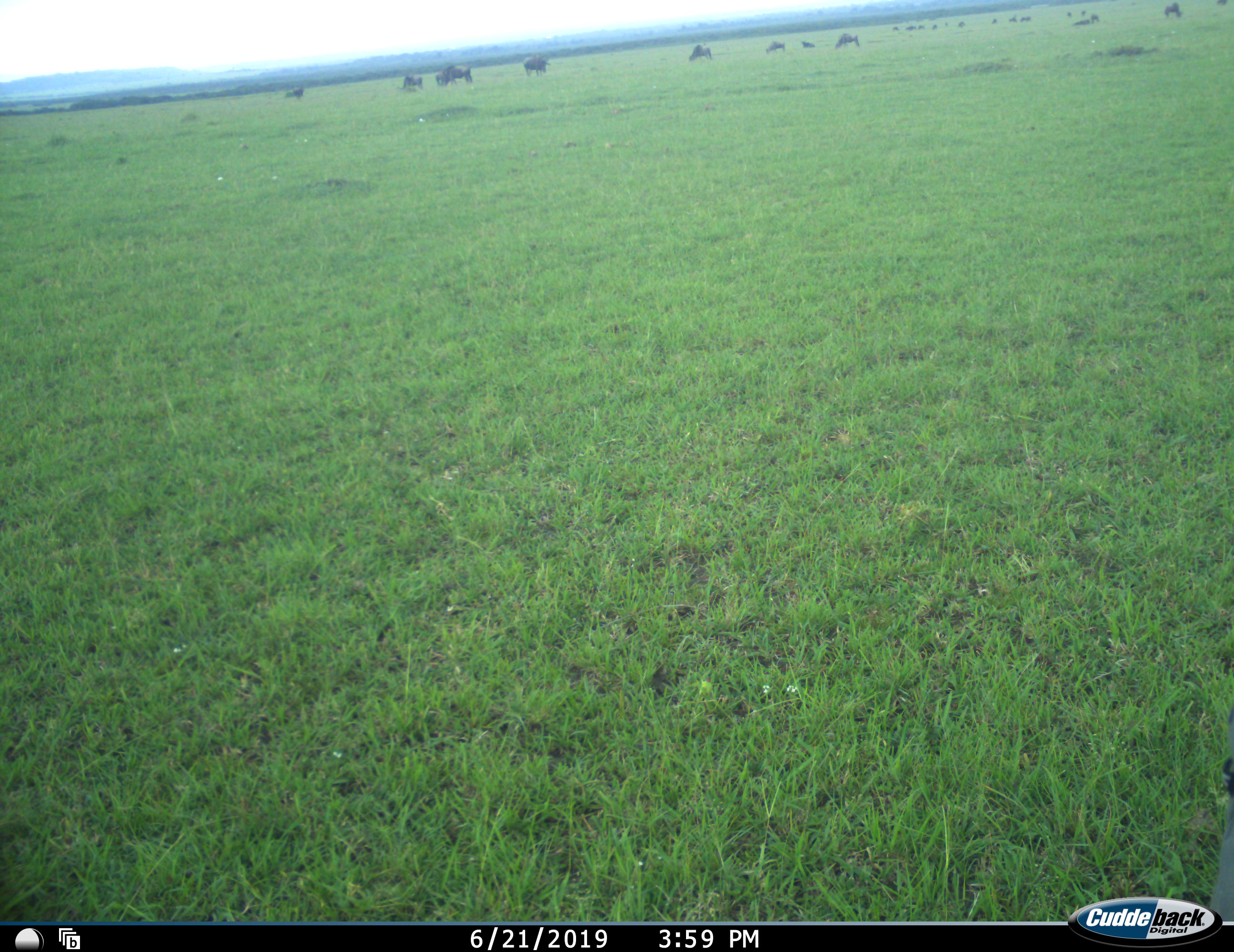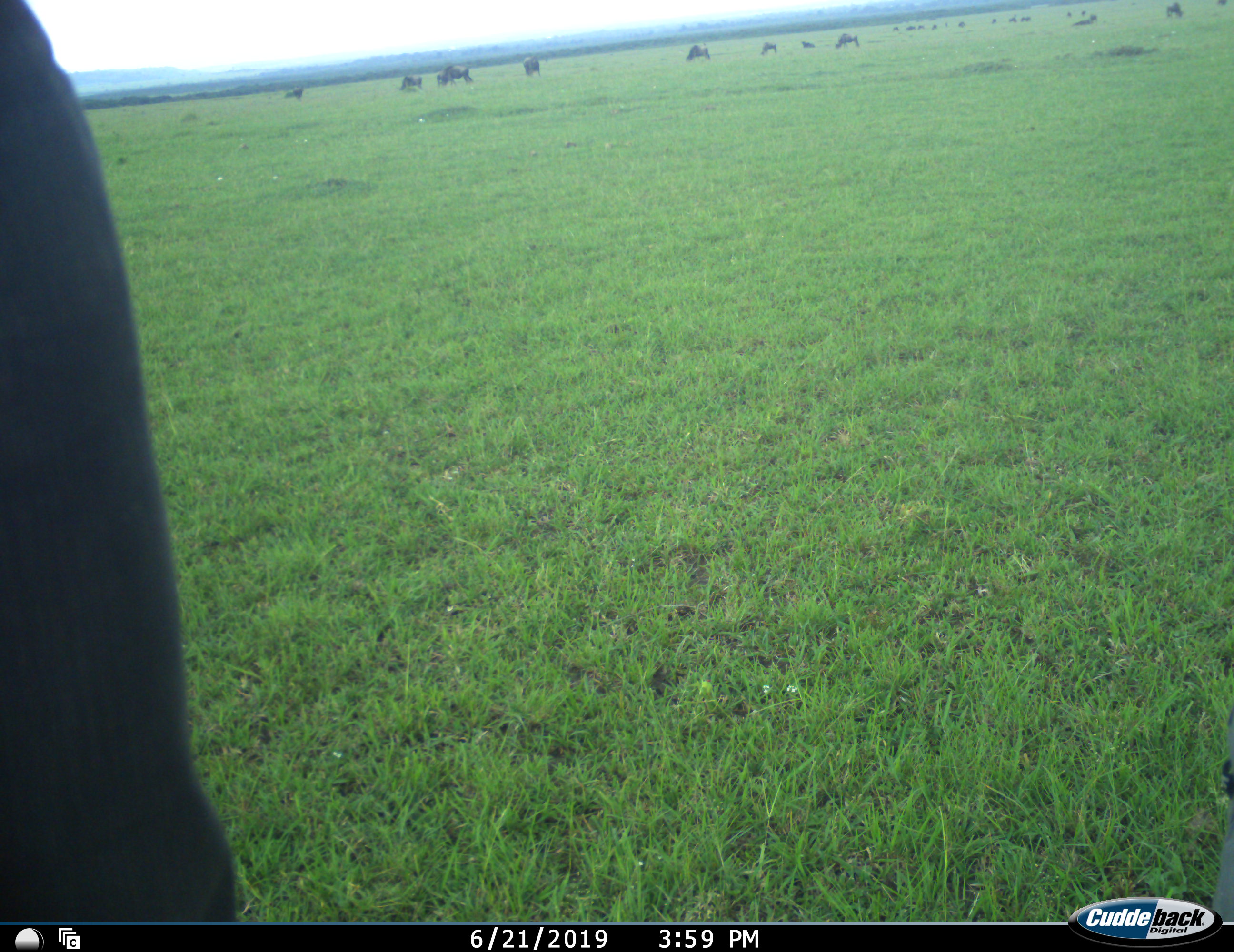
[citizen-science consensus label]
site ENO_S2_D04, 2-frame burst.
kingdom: Animalia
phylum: Chordata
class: Mammalia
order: Artiodactyla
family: Bovidae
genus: Connochaetes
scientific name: Connochaetes taurinus taurinus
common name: blue wildebeest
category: wildebeestblue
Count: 11-50.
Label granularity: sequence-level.